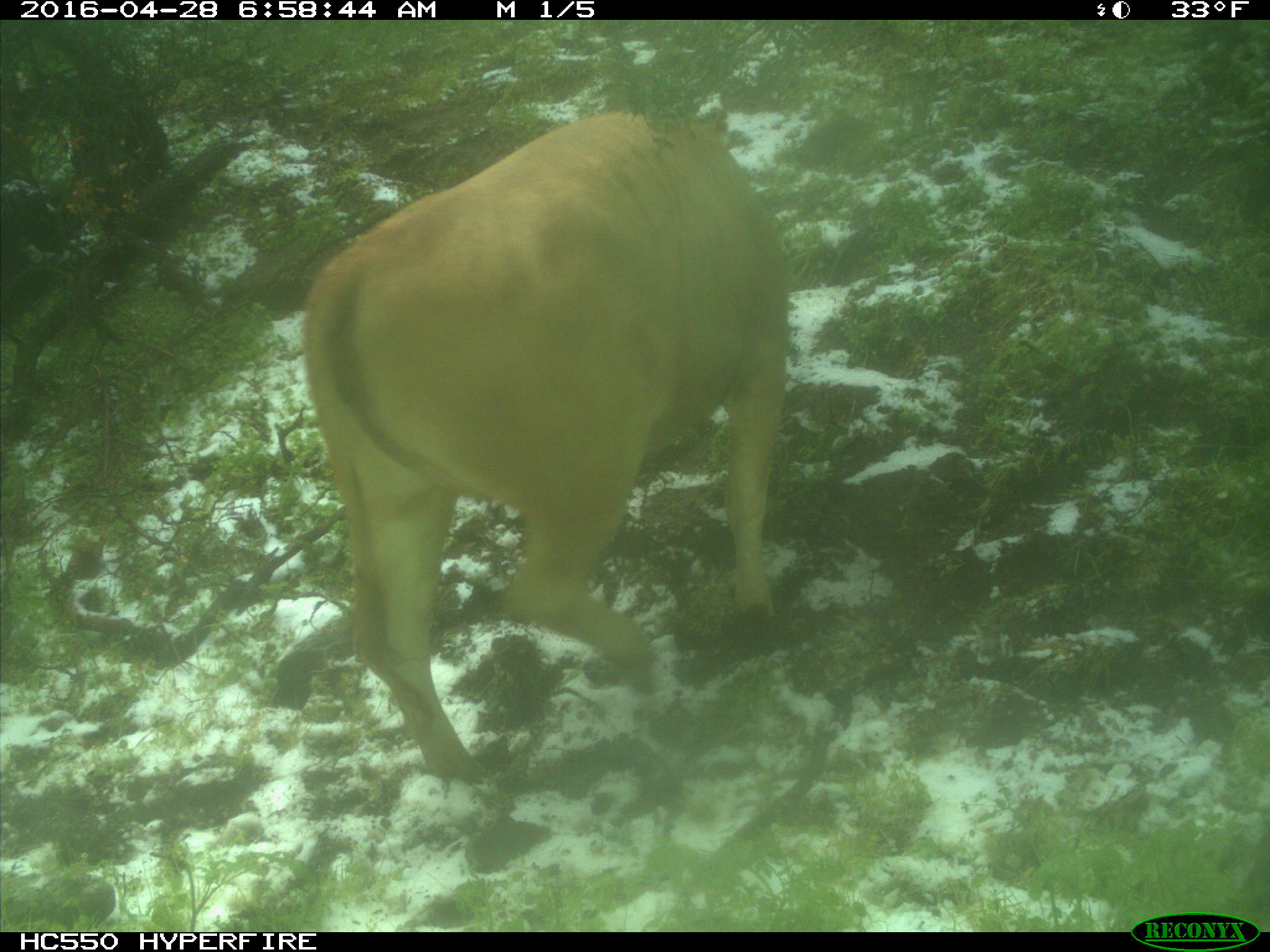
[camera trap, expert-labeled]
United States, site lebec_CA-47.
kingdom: Animalia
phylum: Chordata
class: Mammalia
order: Artiodactyla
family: Bovidae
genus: Bos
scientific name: Bos taurus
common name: domestic cow